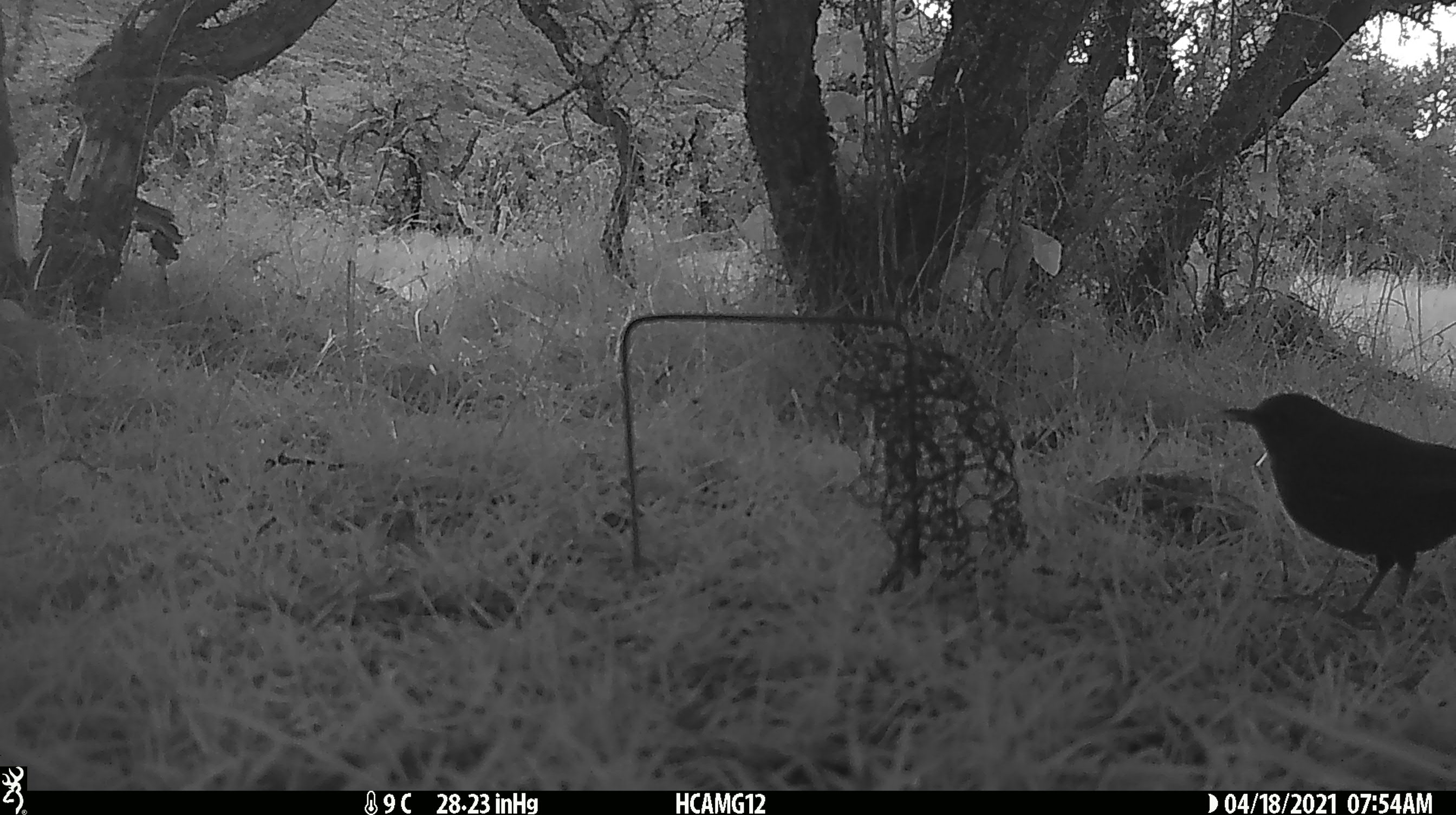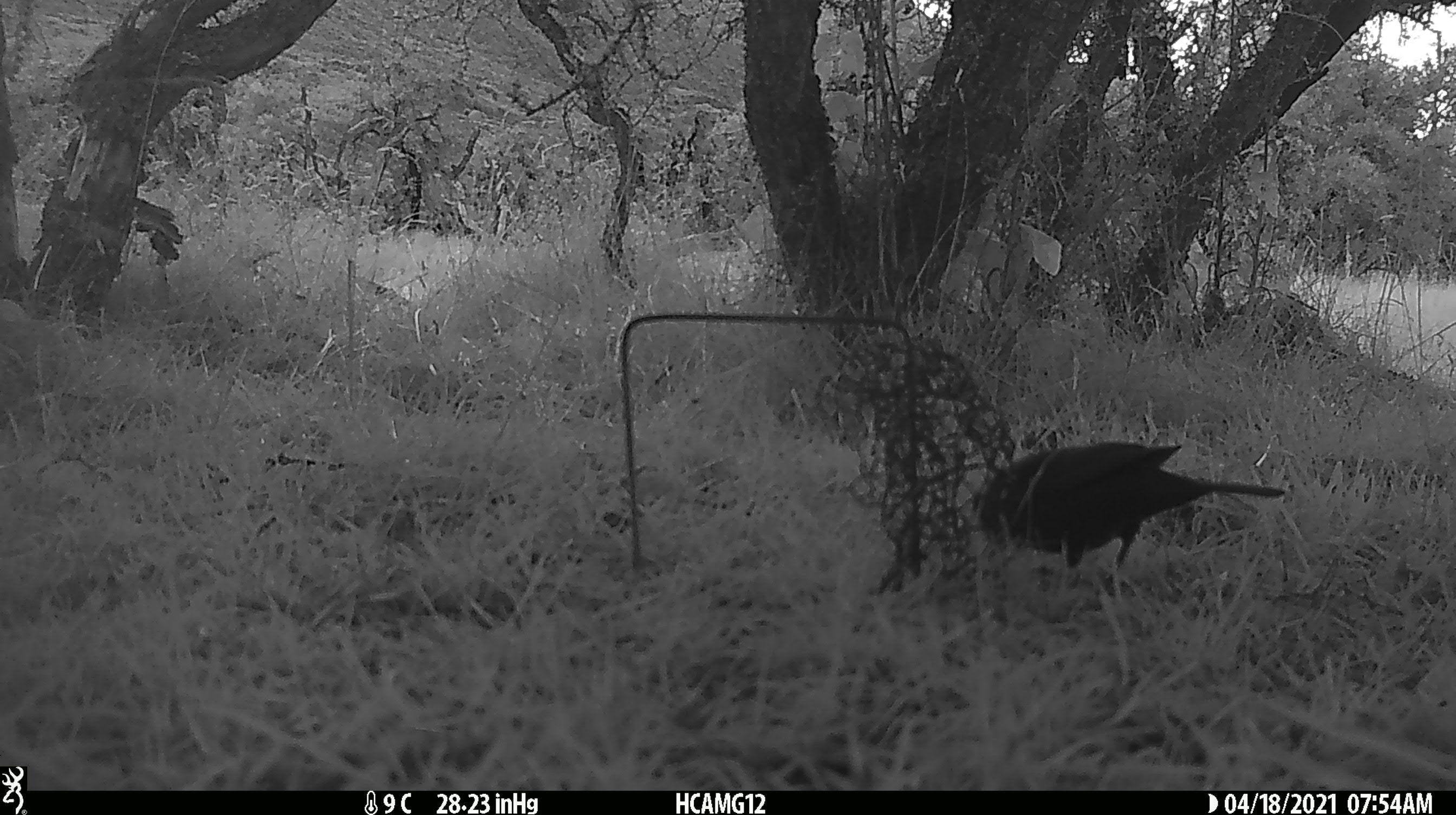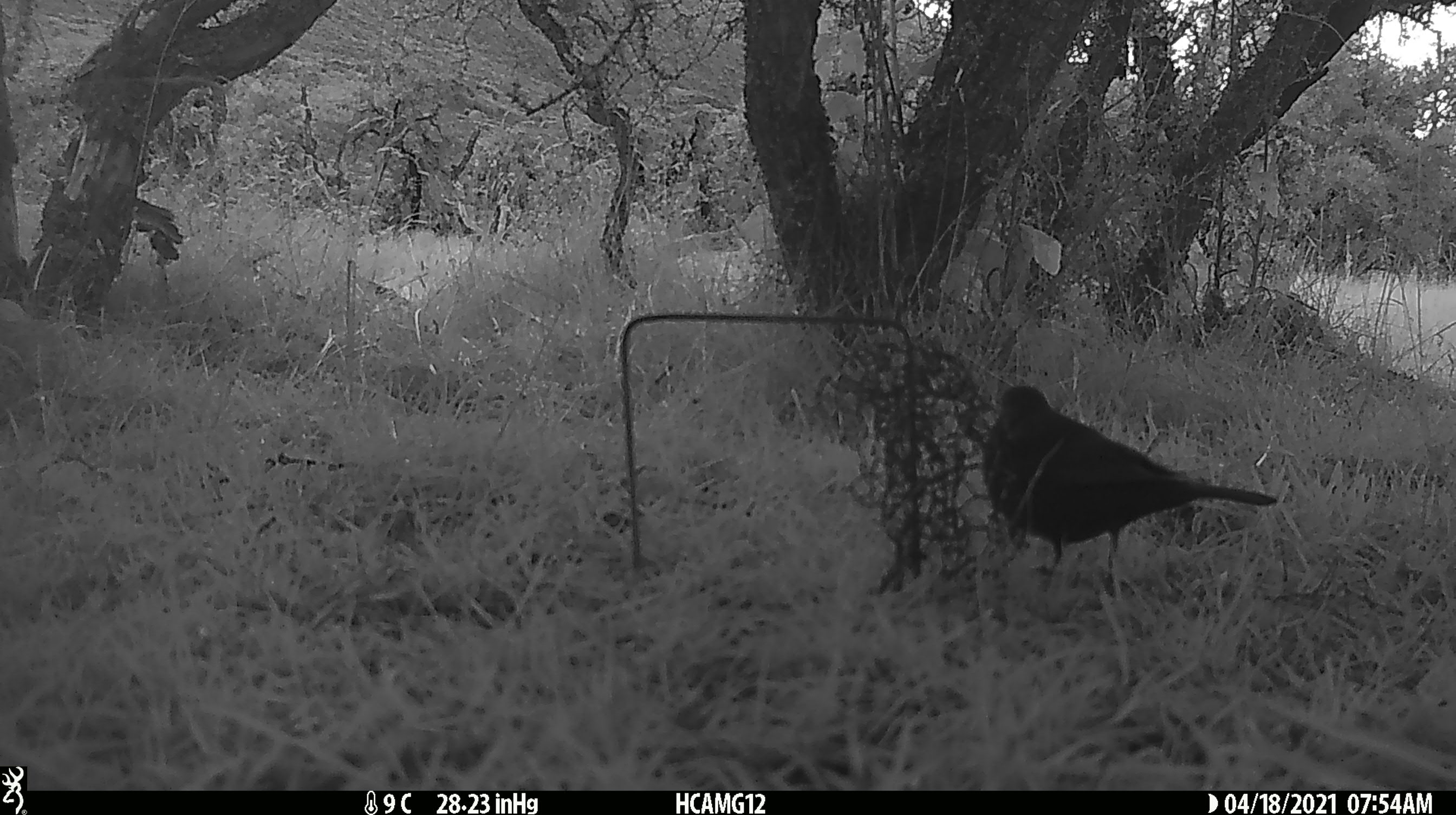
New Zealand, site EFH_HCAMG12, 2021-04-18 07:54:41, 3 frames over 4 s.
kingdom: Animalia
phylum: Chordata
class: Aves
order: Passeriformes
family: Turdidae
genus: Turdus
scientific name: Turdus merula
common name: eurasian blackbird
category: blackbird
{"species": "blackbird (eurasian blackbird) (Turdus merula)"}